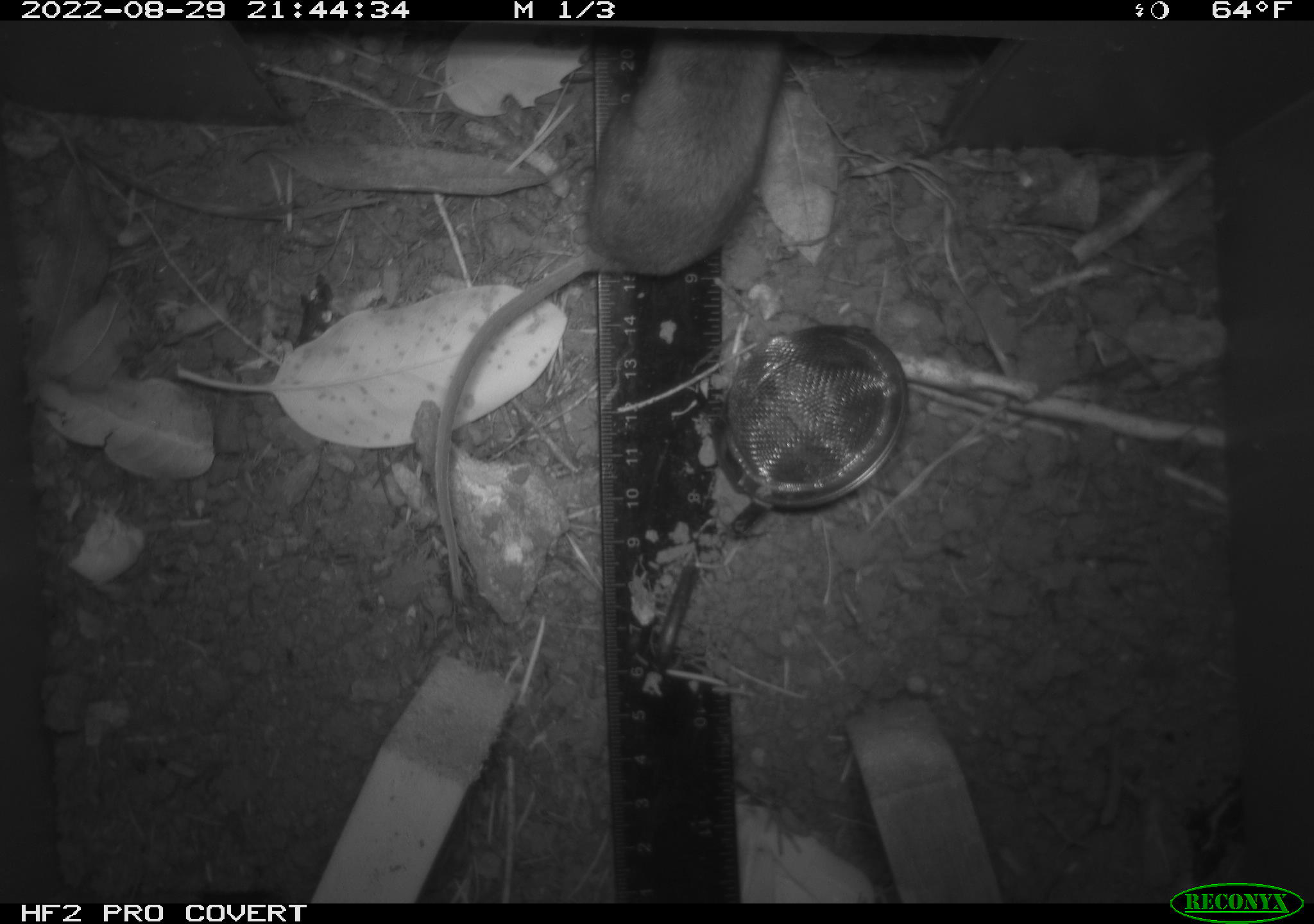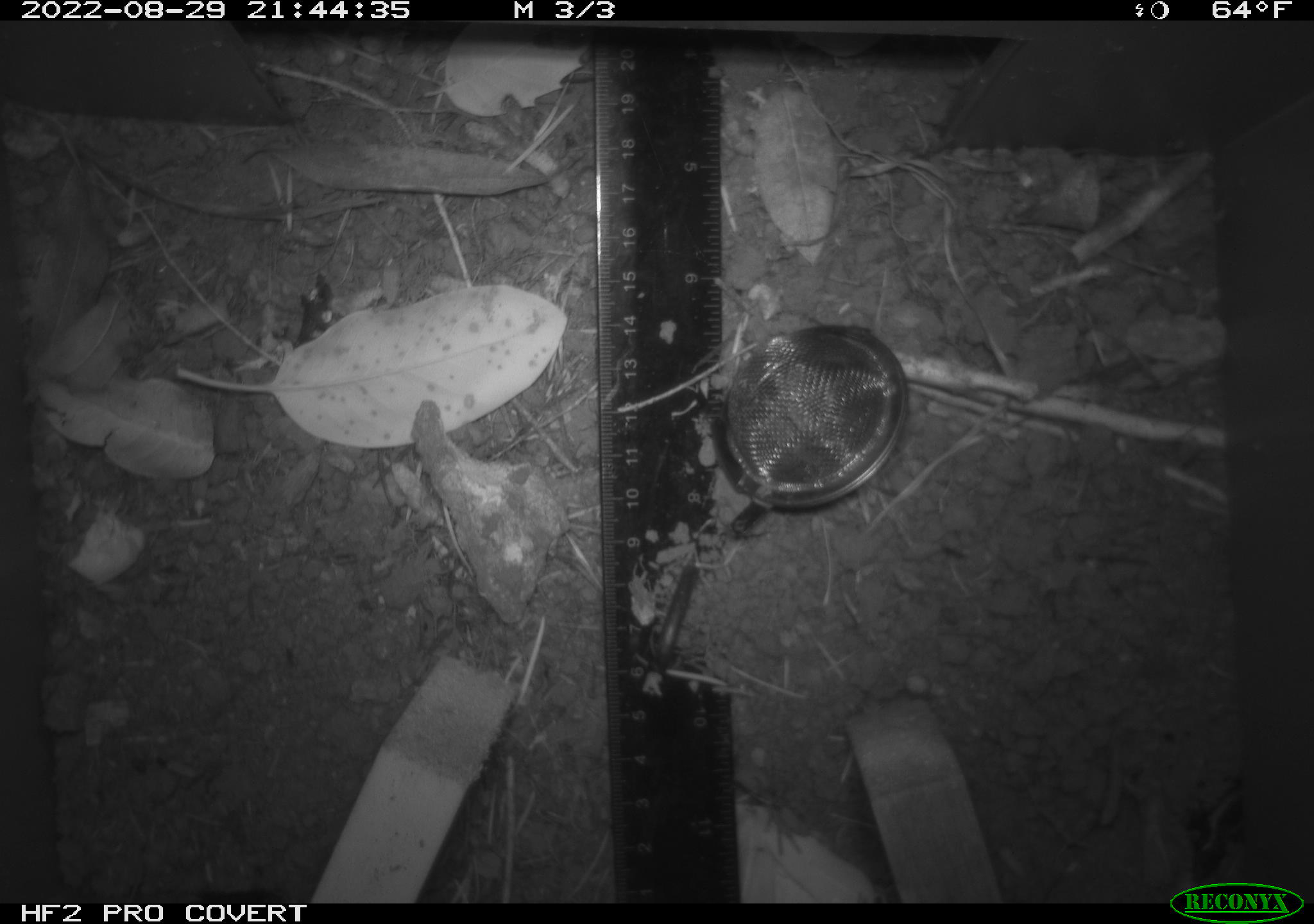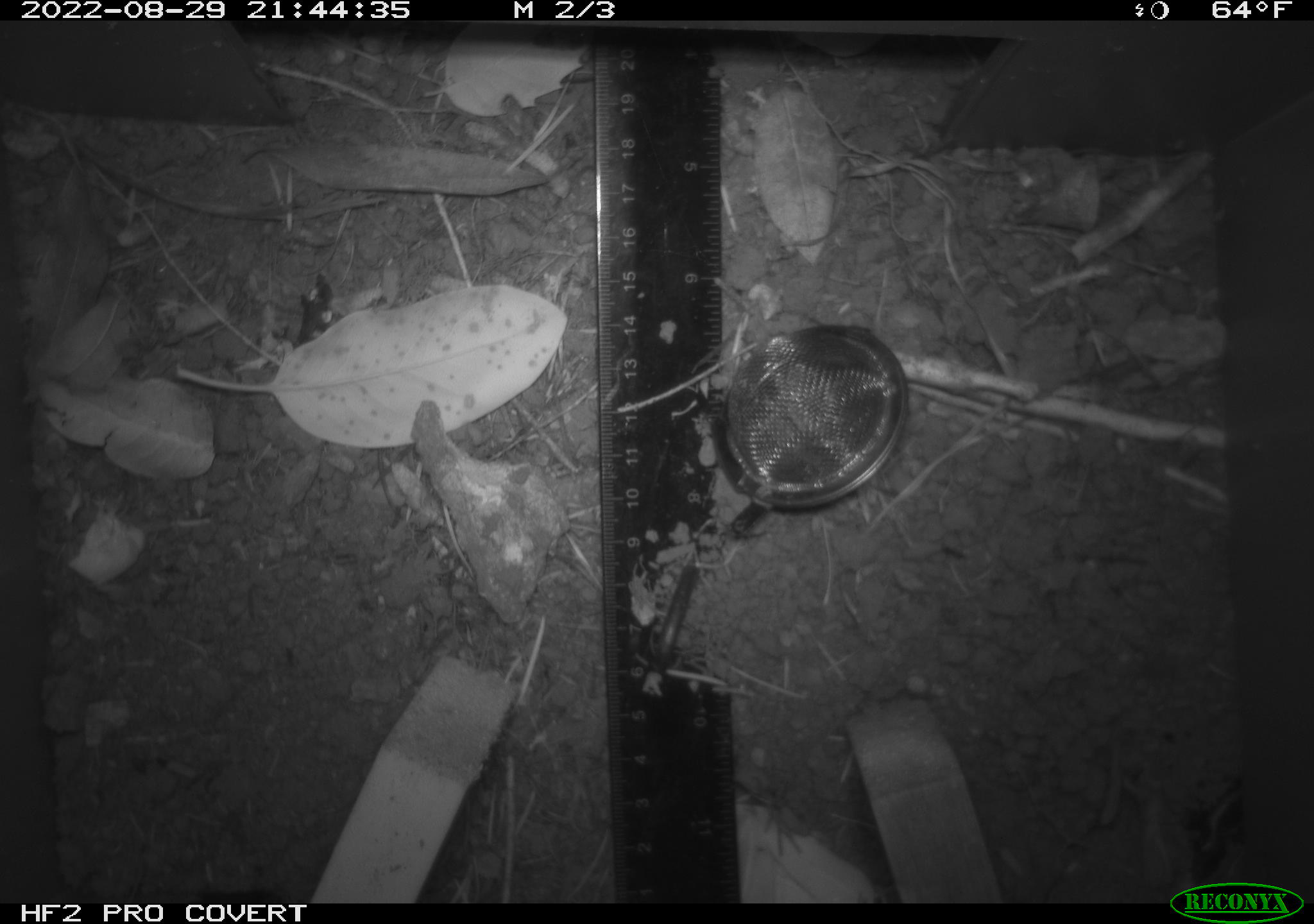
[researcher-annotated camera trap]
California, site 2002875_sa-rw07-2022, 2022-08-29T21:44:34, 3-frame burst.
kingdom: Animalia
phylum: Chordata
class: Mammalia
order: Rodentia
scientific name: Rodentia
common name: mouse species